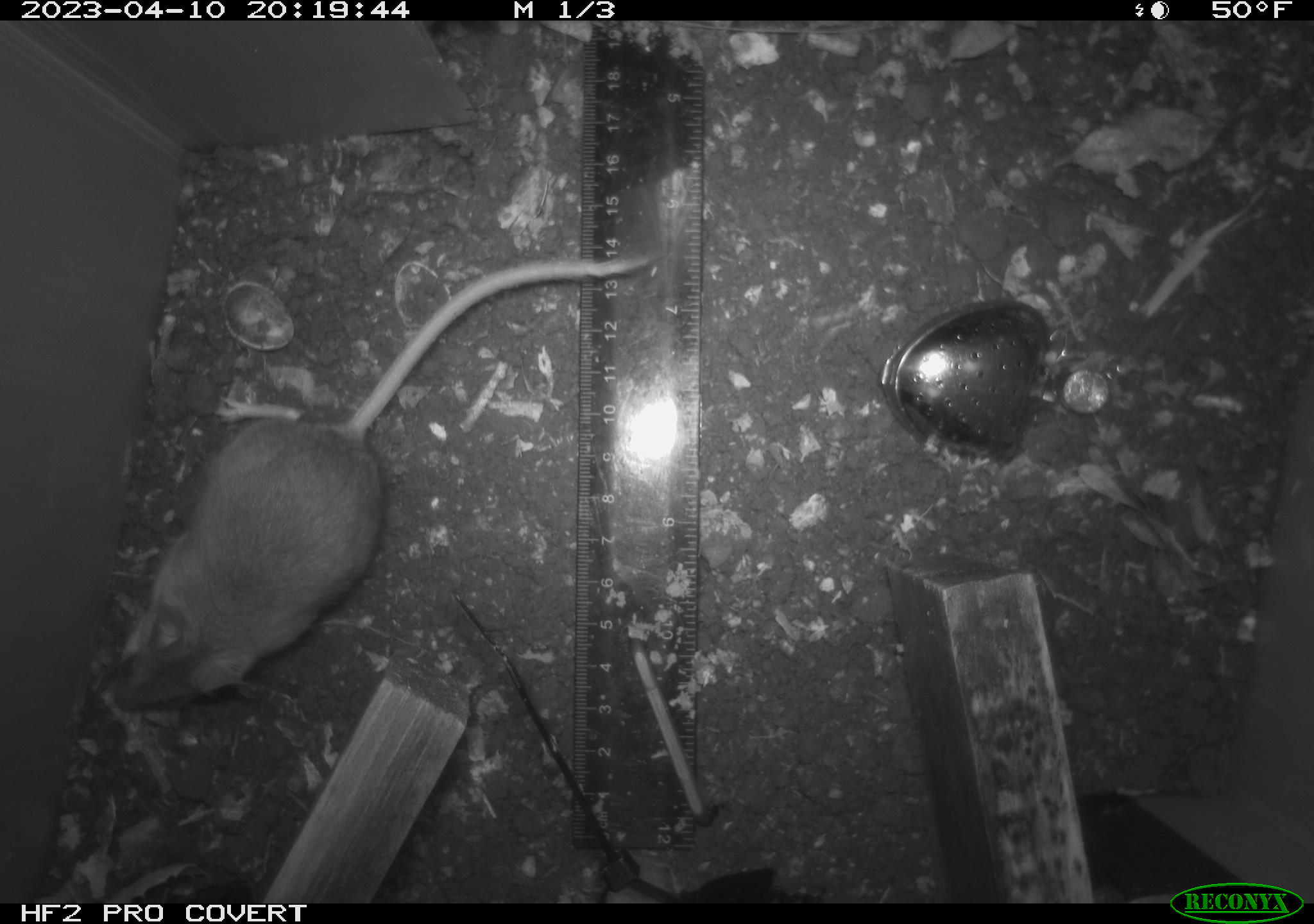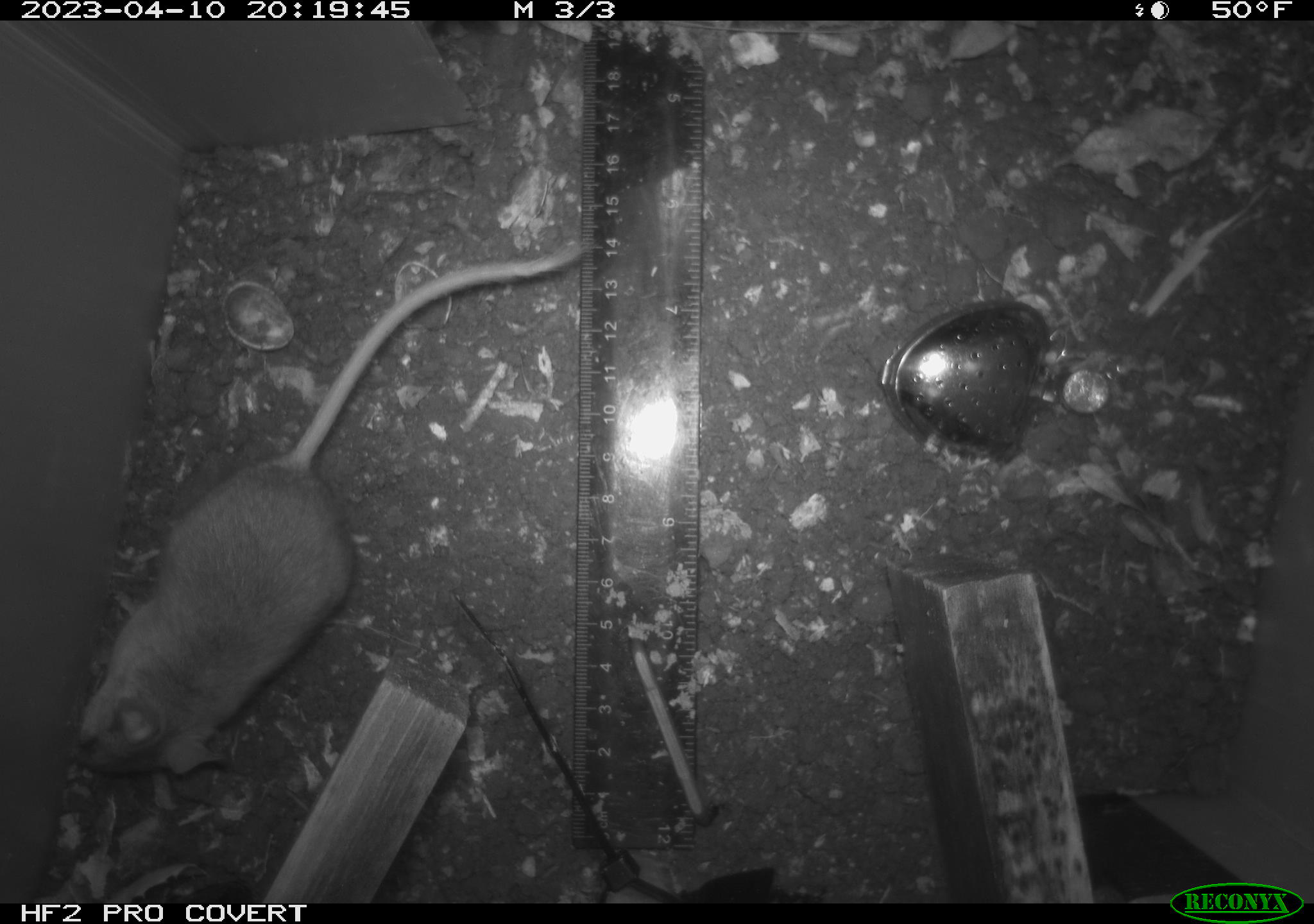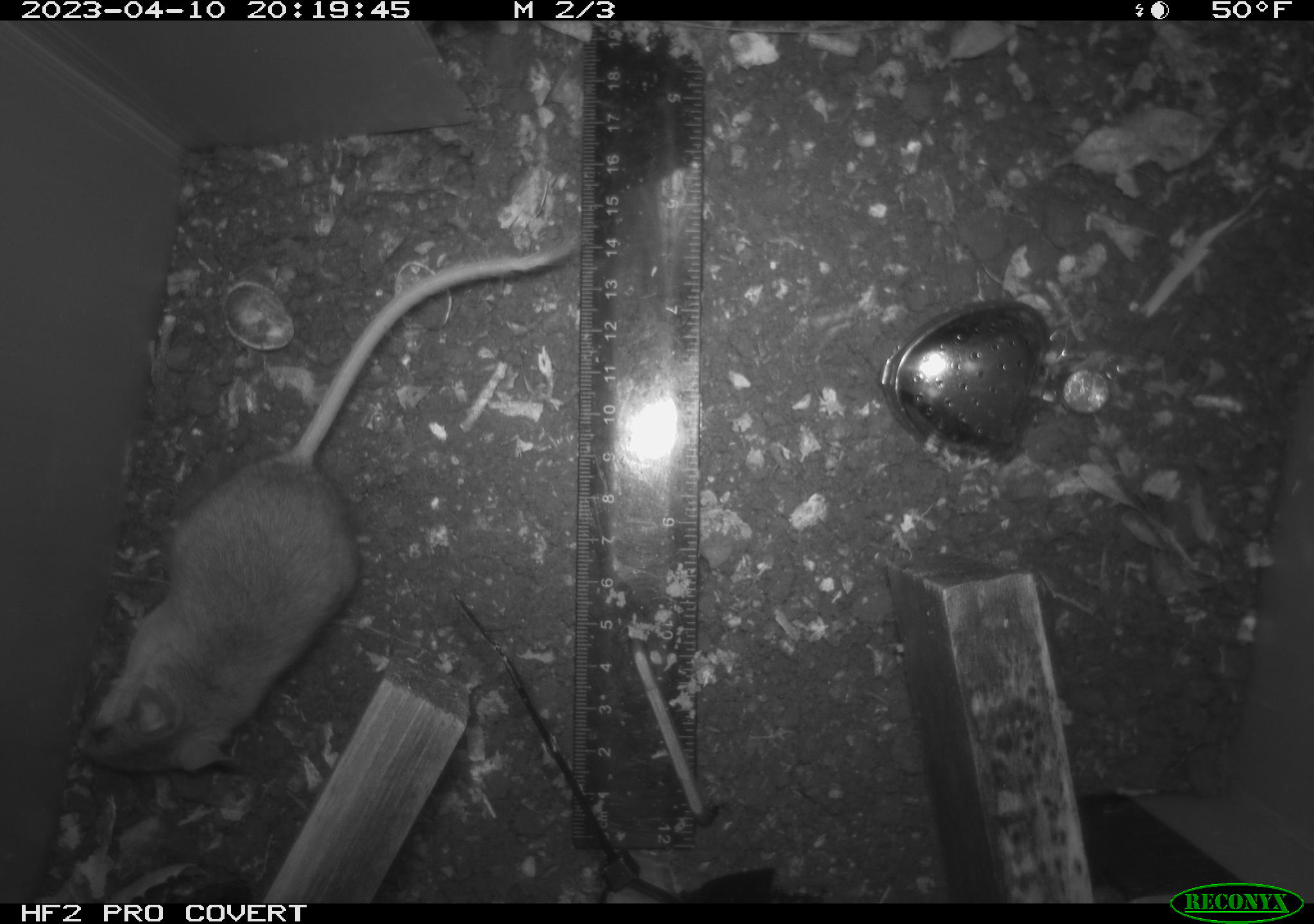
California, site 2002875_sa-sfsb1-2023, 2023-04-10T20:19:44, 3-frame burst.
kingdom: Animalia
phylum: Chordata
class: Mammalia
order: Rodentia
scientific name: Rodentia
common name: mouse species